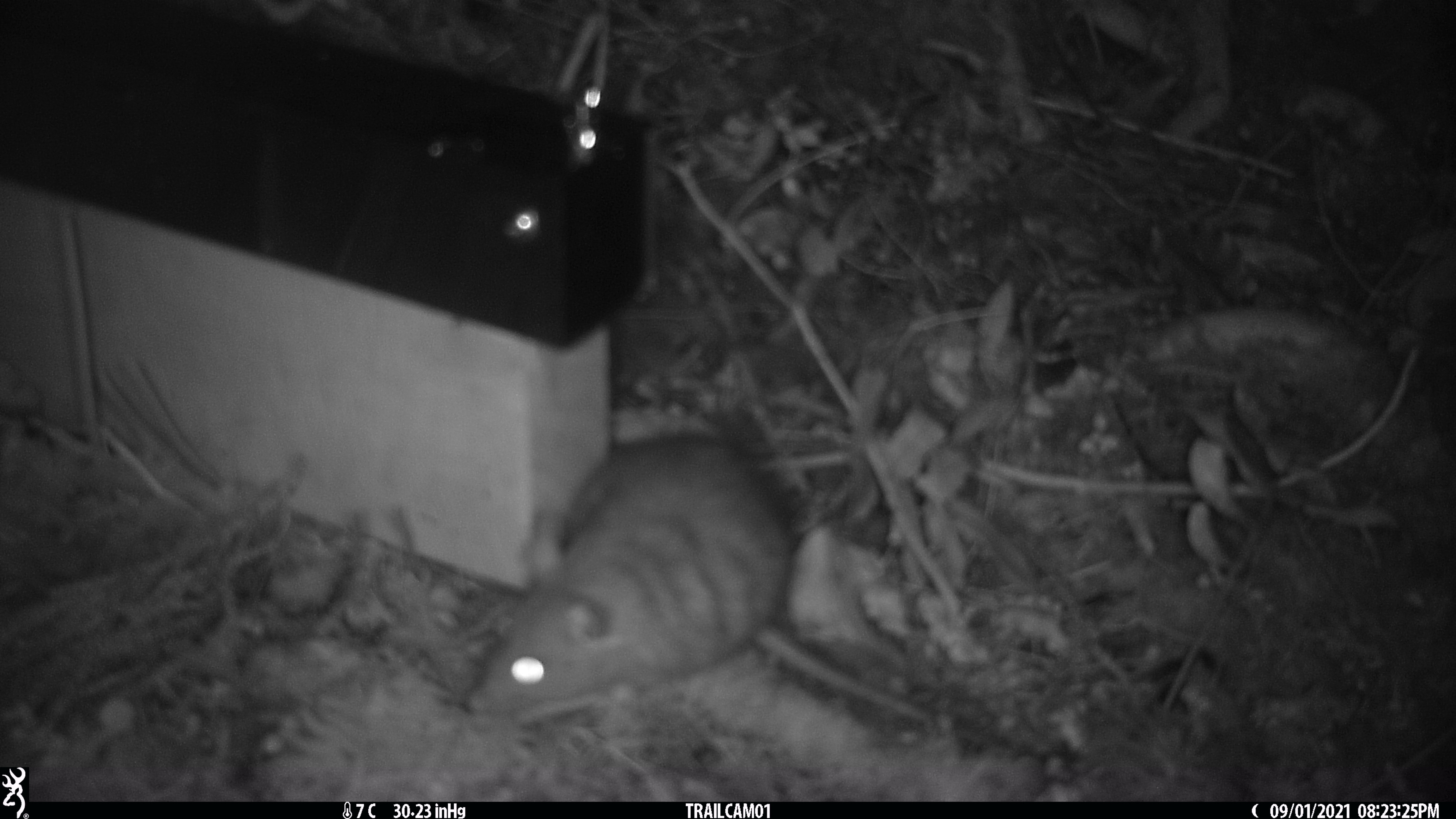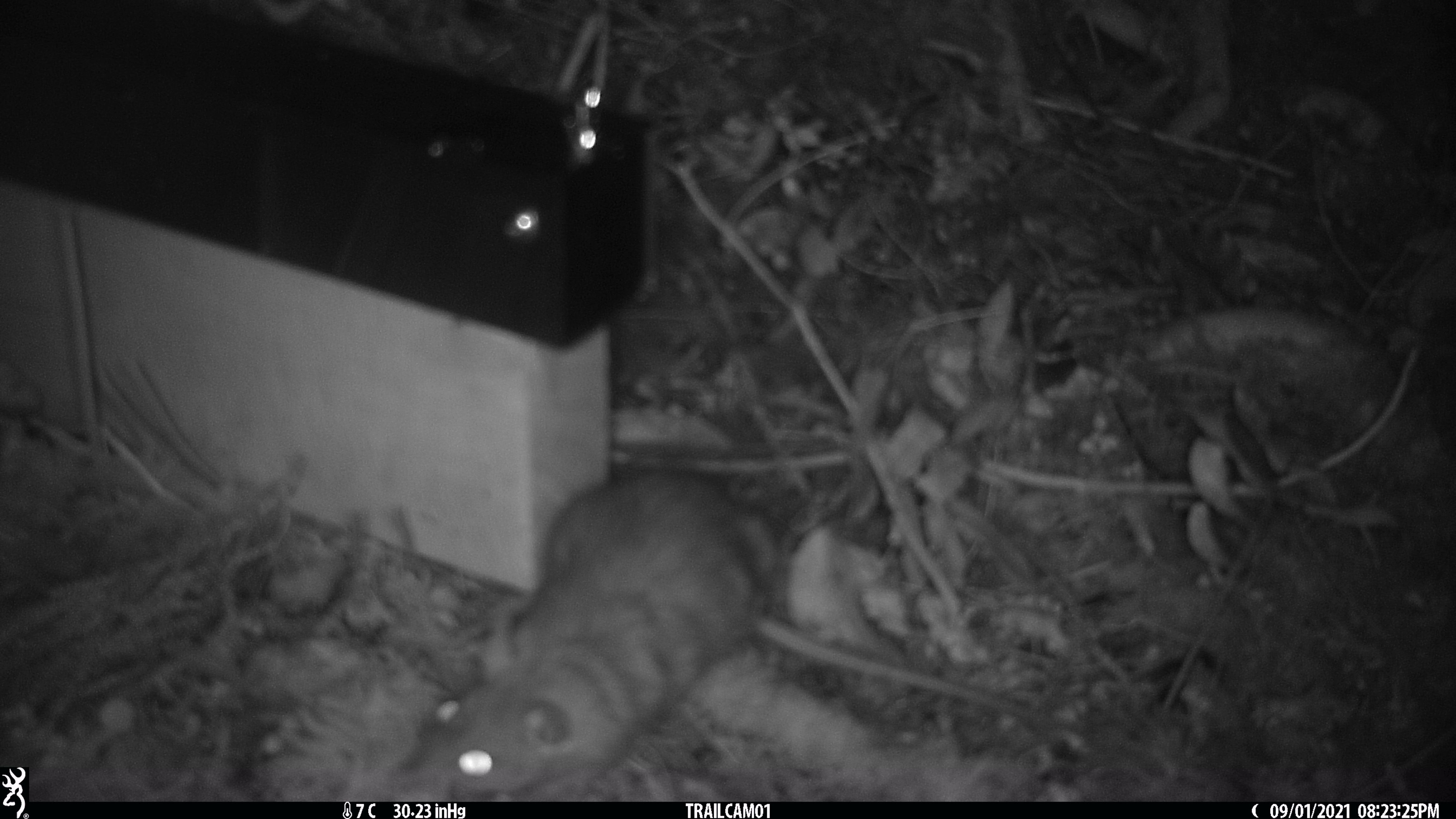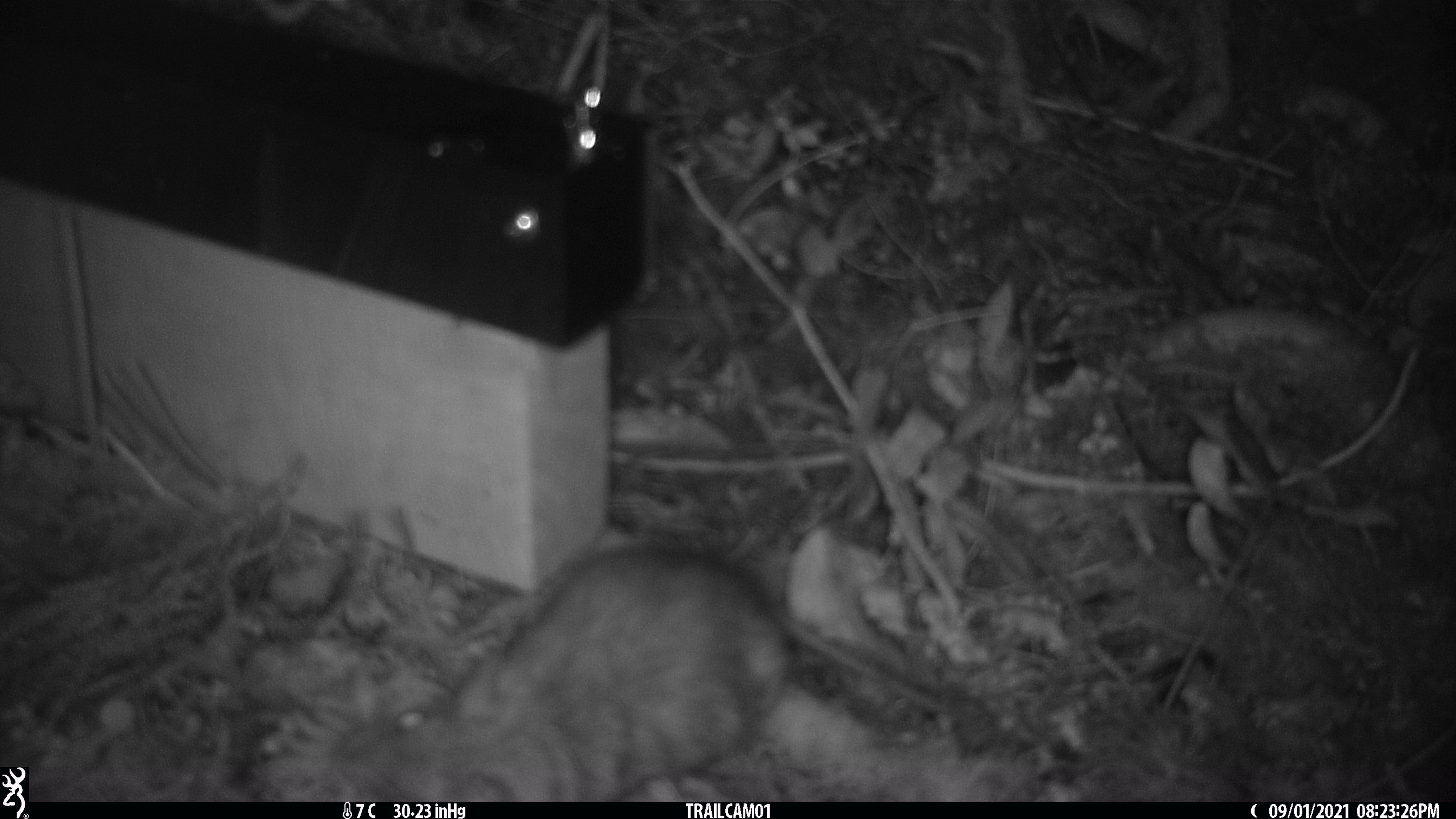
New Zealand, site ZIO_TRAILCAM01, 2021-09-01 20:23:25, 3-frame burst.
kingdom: Animalia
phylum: Chordata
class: Mammalia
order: Rodentia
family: Muridae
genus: Rattus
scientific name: Rattus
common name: rat